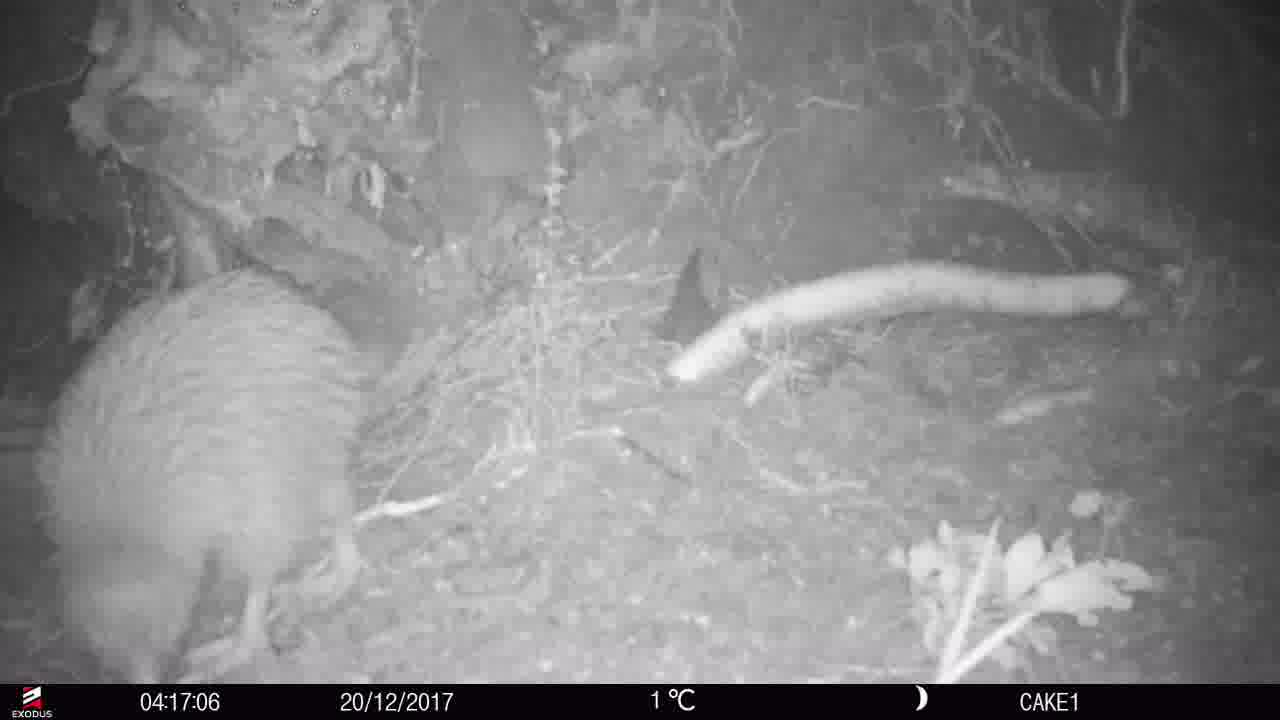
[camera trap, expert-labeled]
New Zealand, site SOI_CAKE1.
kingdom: Animalia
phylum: Chordata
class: Aves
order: Apterygiformes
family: Apterygidae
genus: Apteryx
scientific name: Apteryx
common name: kiwi